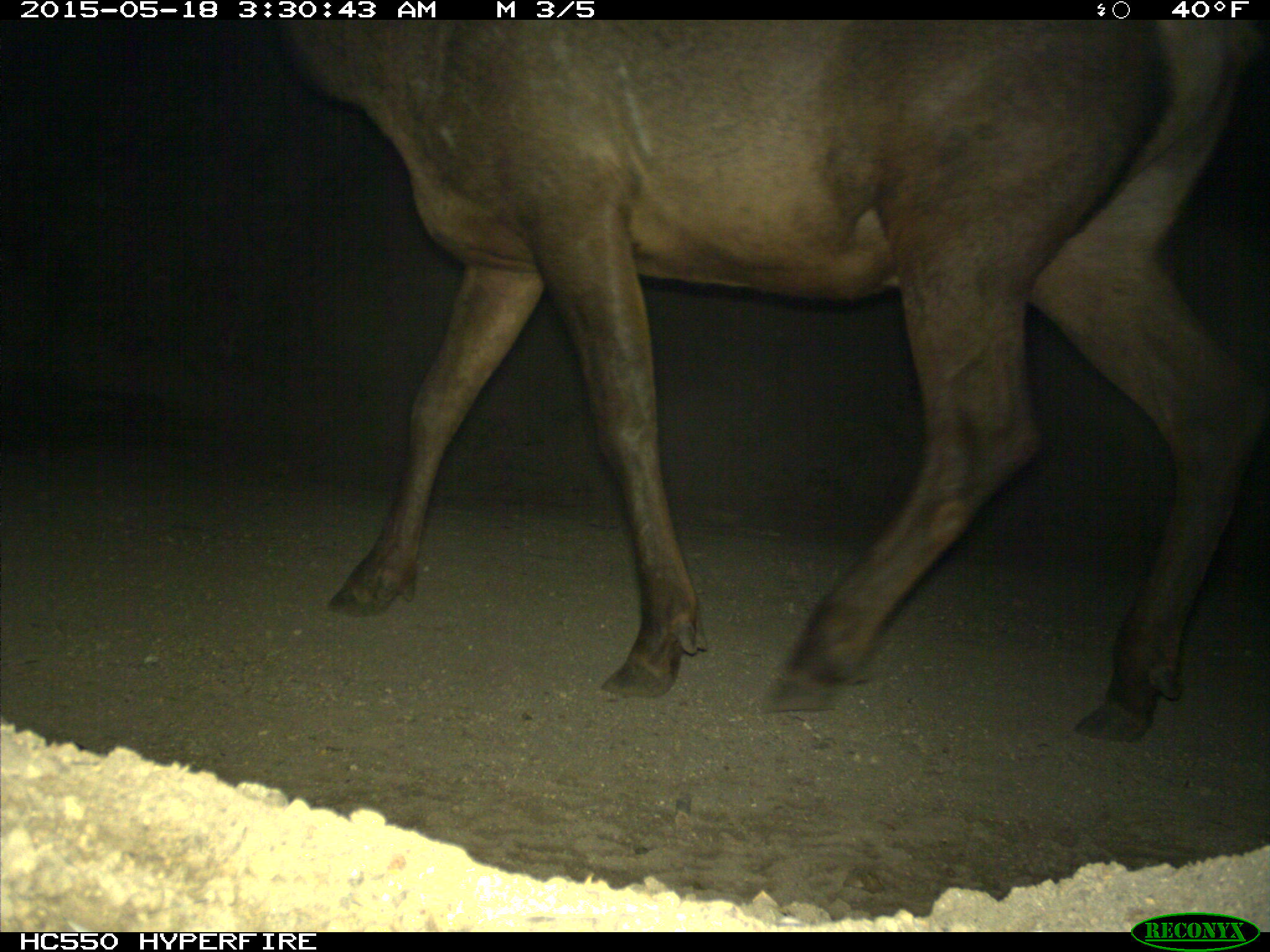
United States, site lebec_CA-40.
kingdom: Animalia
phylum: Chordata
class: Mammalia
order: Artiodactyla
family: Cervidae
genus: Cervus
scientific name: Cervus canadensis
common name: elk